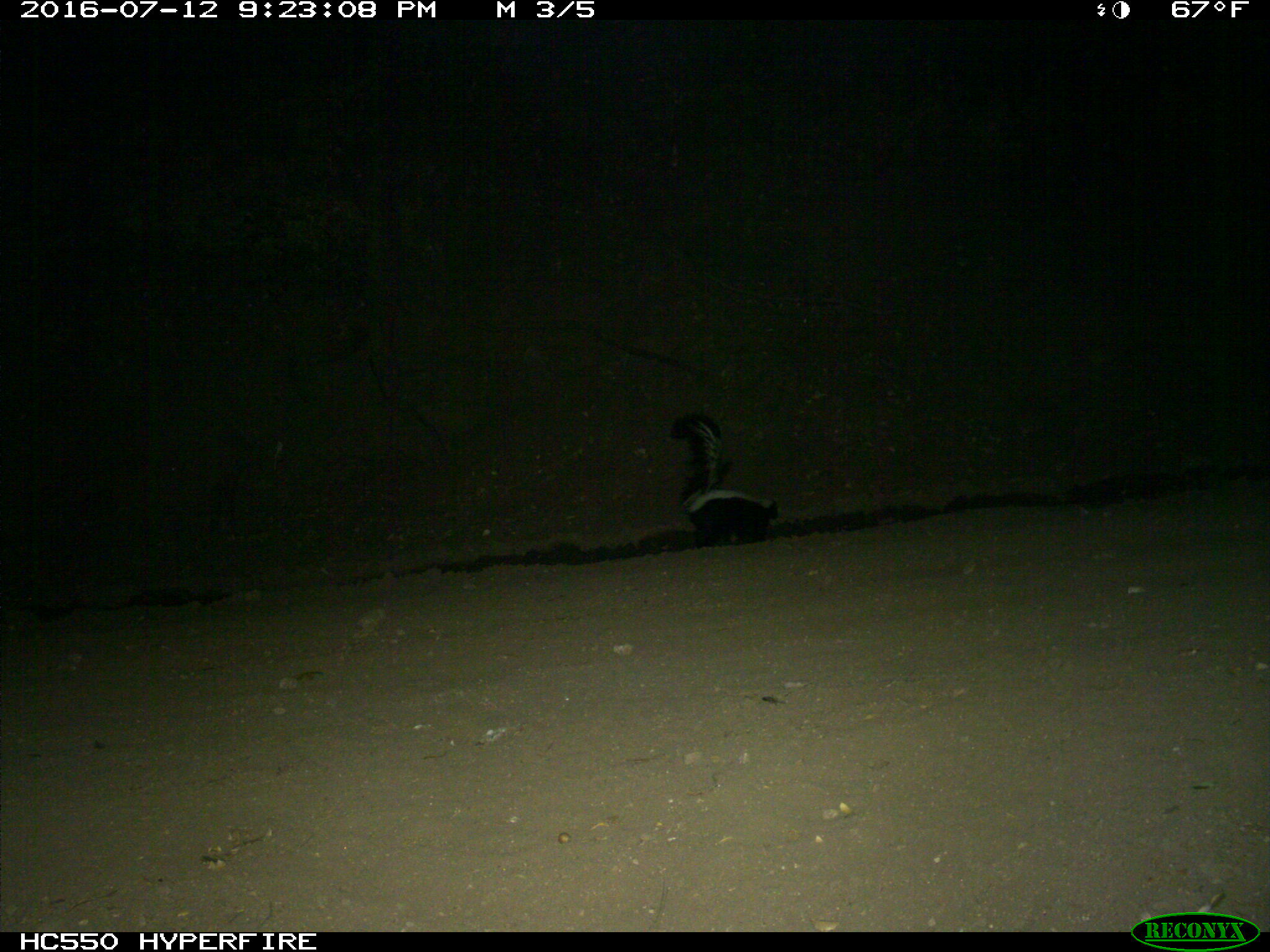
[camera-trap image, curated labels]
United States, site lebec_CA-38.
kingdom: Animalia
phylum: Chordata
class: Mammalia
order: Carnivora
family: Mephitidae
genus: Mephitis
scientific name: Mephitis mephitis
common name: striped skunk